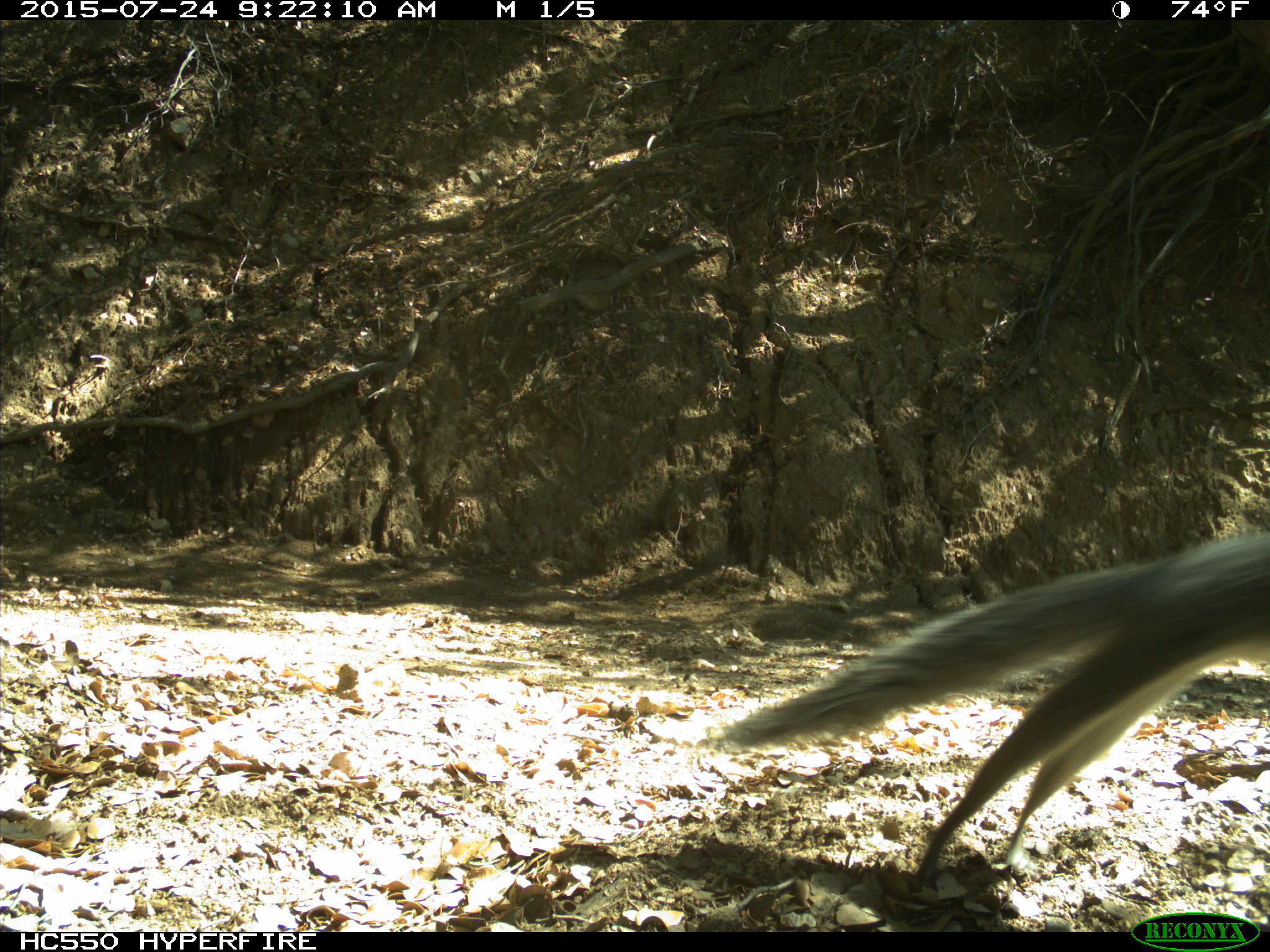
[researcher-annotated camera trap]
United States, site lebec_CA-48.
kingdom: Animalia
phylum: Chordata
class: Mammalia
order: Rodentia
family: Sciuridae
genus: Sciurus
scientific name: Sciurus carolinensis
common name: eastern gray squirrel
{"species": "Sciurus carolinensis (eastern gray squirrel)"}